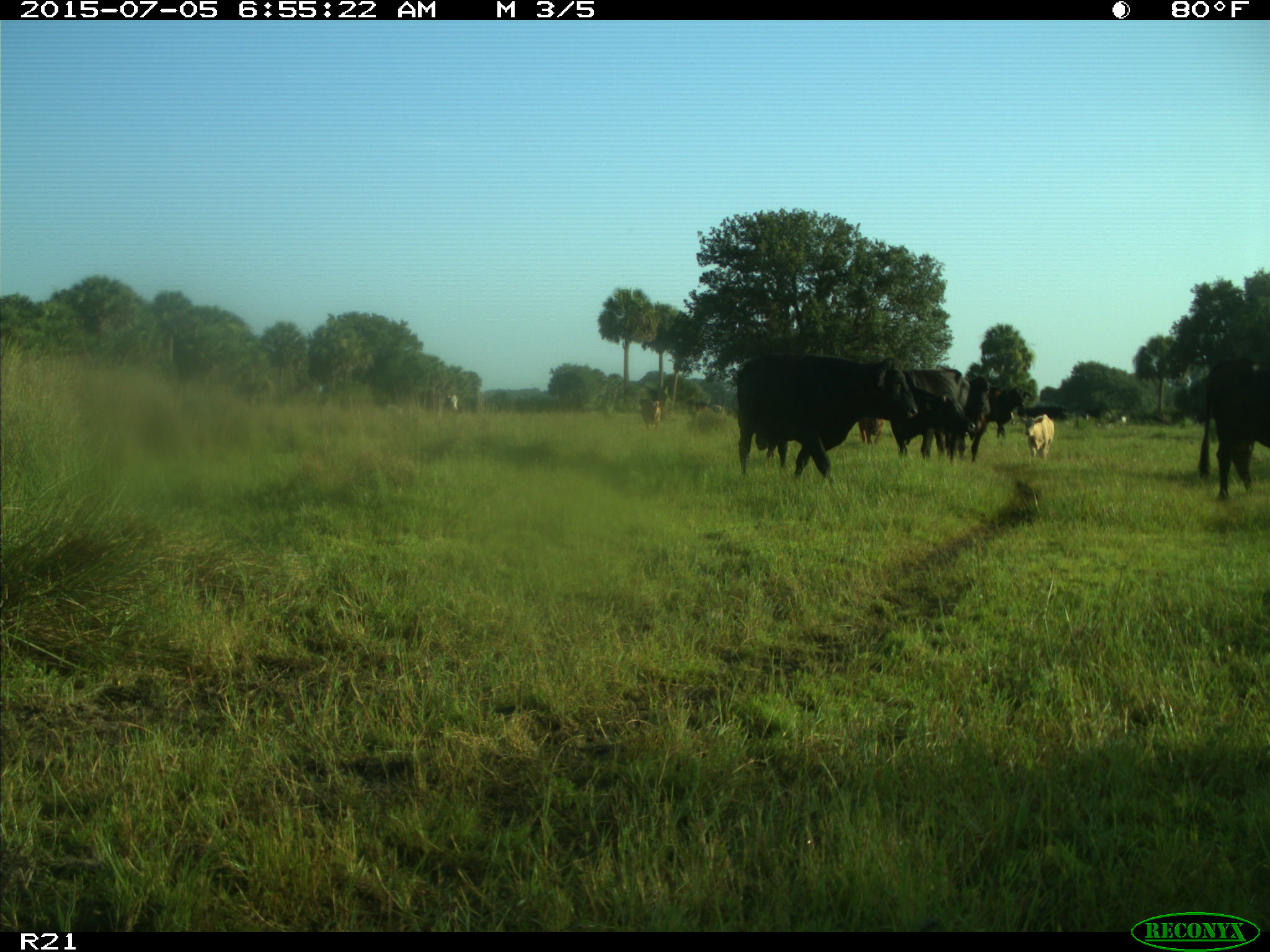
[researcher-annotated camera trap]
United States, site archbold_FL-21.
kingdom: Animalia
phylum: Chordata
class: Mammalia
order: Artiodactyla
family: Bovidae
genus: Bos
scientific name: Bos taurus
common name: domestic cow